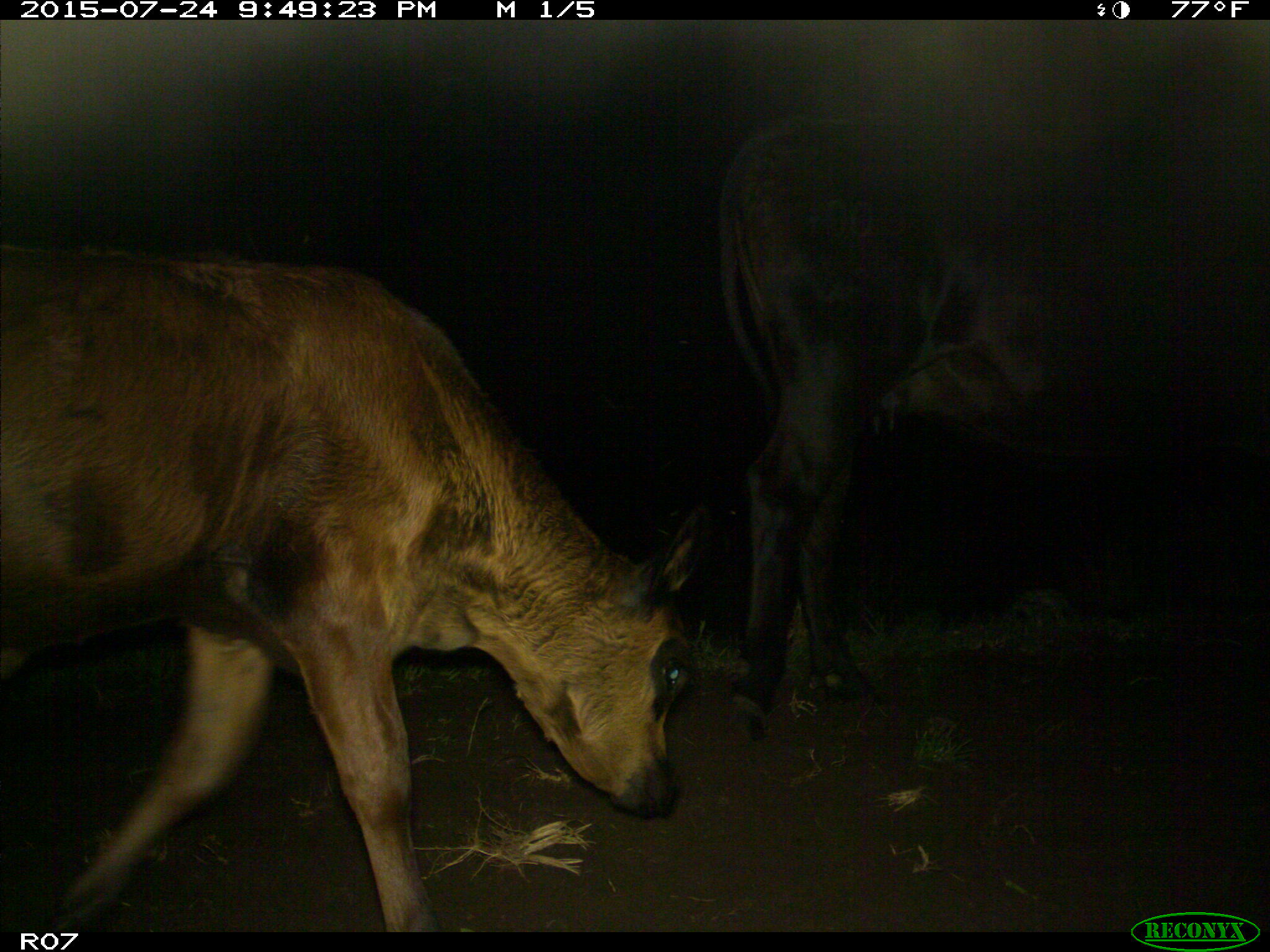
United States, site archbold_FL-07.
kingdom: Animalia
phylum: Chordata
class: Mammalia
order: Artiodactyla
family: Bovidae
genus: Bos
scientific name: Bos taurus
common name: domestic cow